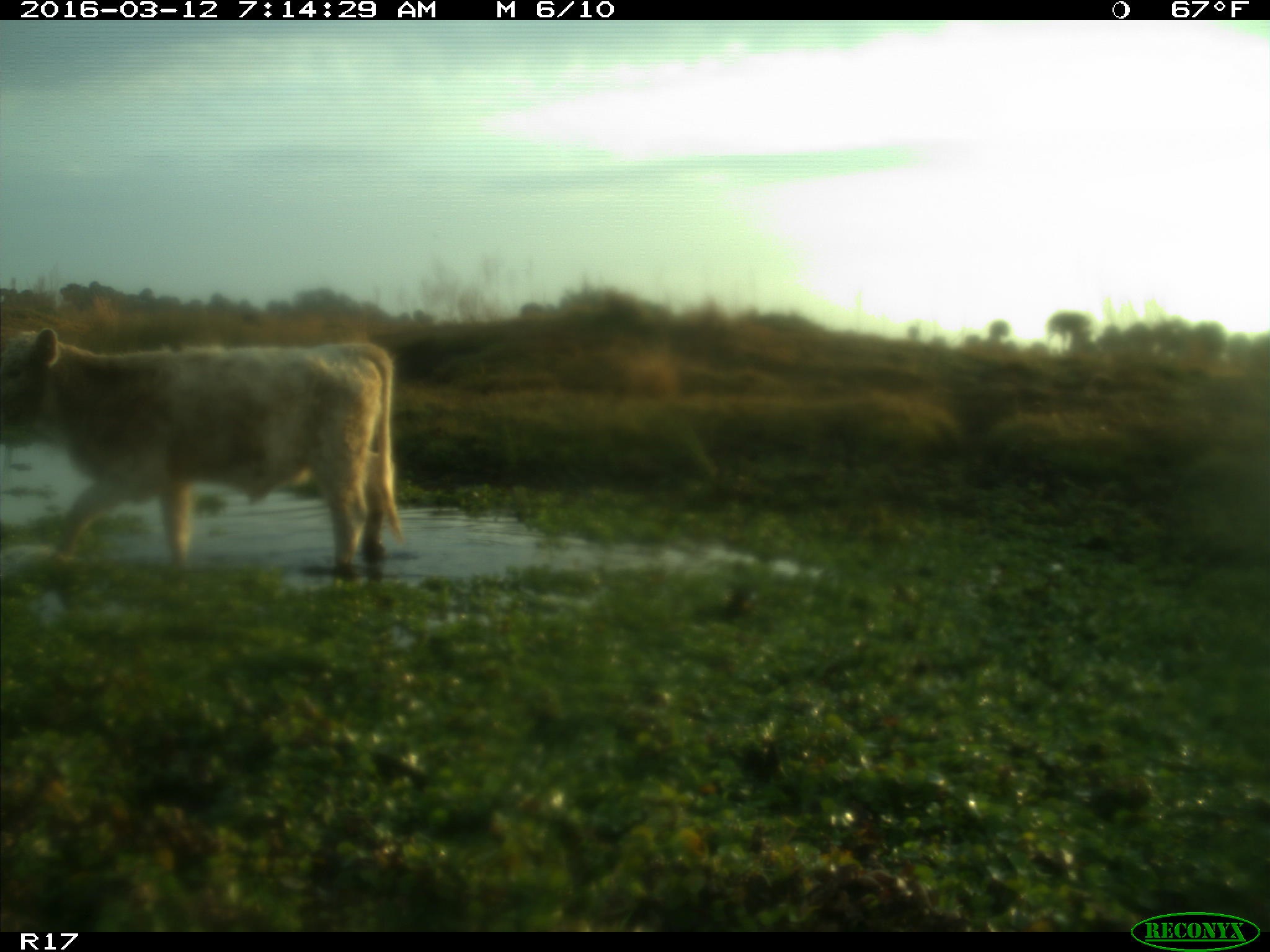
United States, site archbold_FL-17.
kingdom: Animalia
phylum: Chordata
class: Mammalia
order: Artiodactyla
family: Bovidae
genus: Bos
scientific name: Bos taurus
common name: domestic cow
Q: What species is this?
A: Bos taurus (domestic cow).